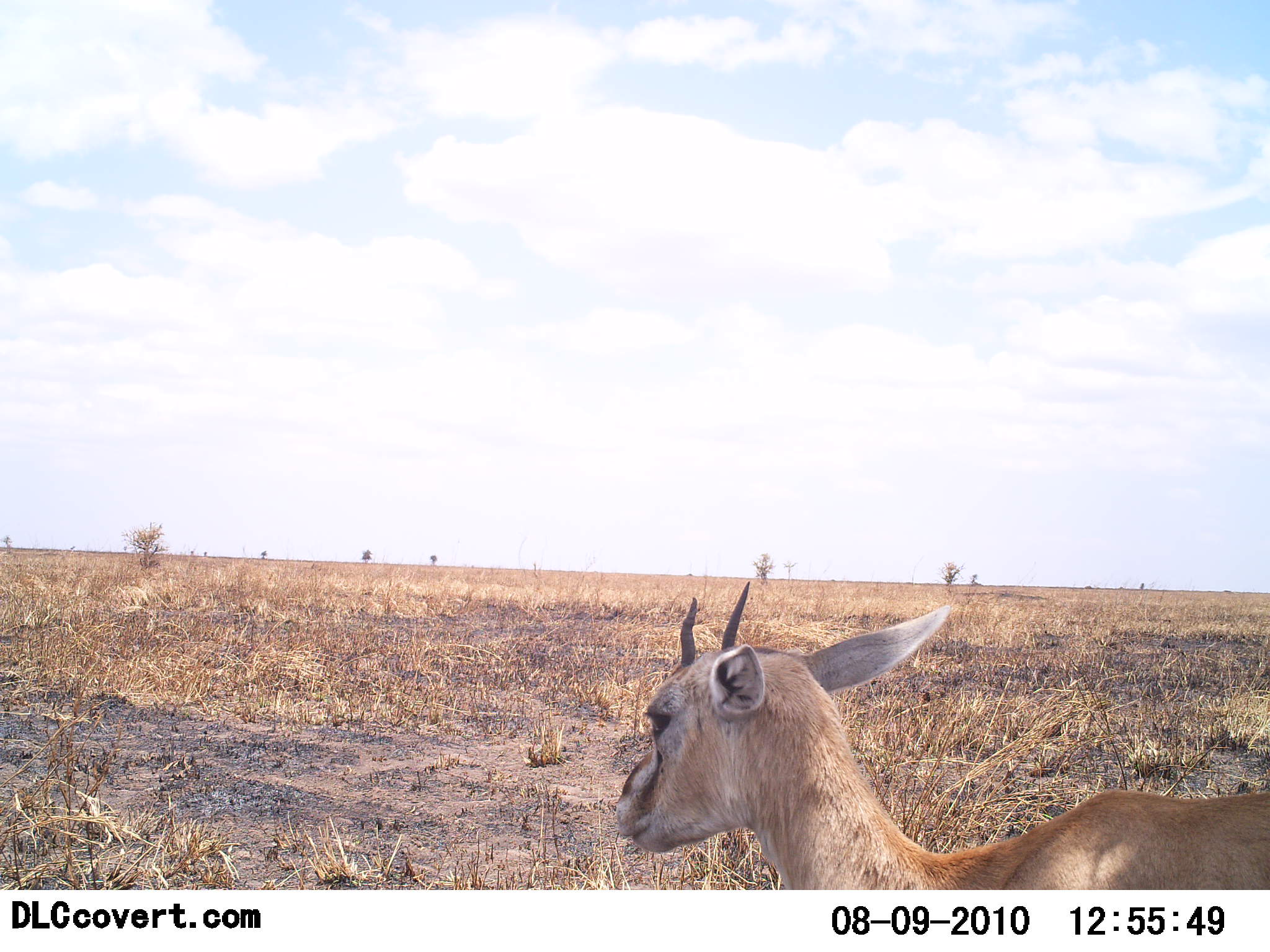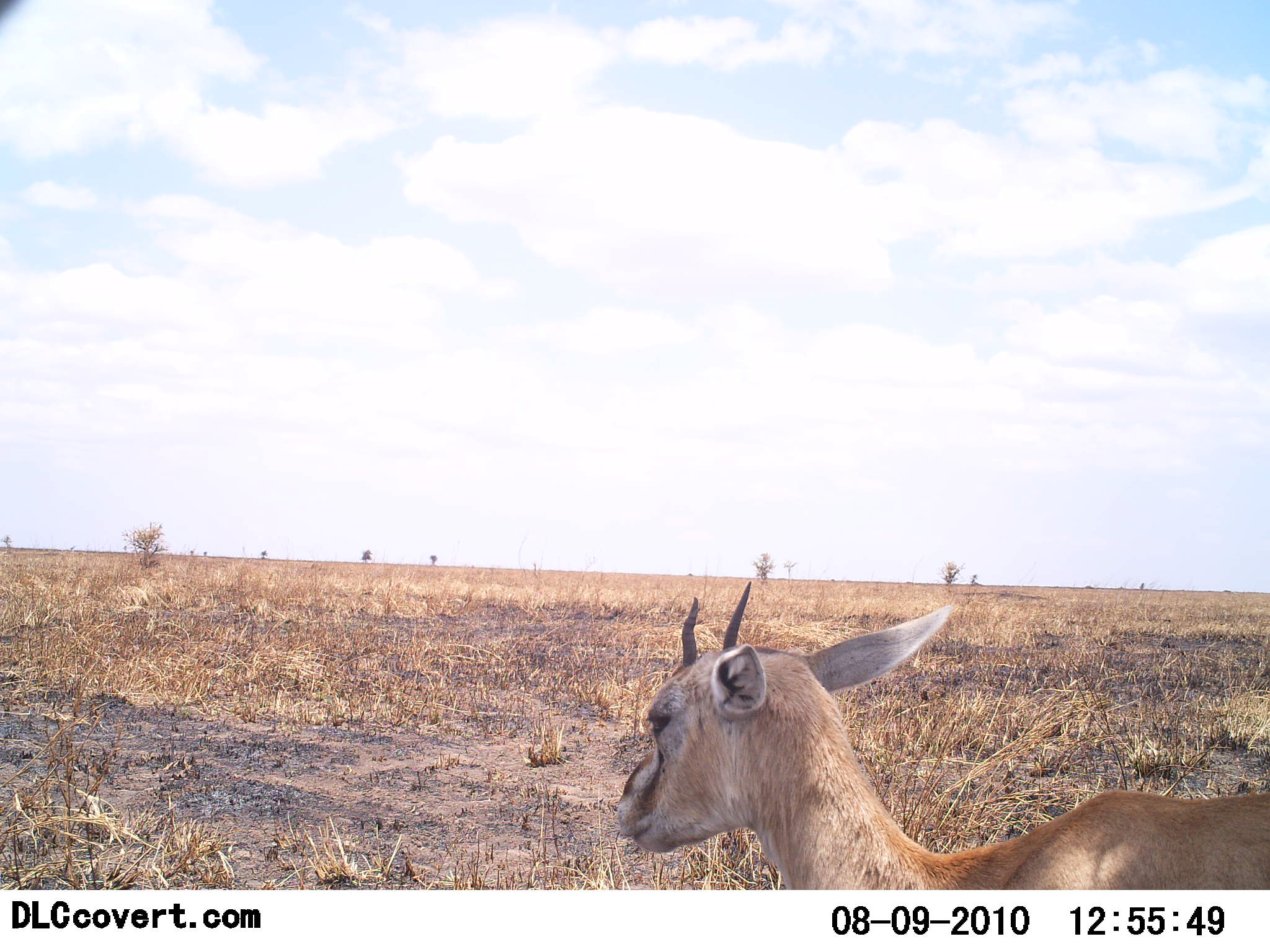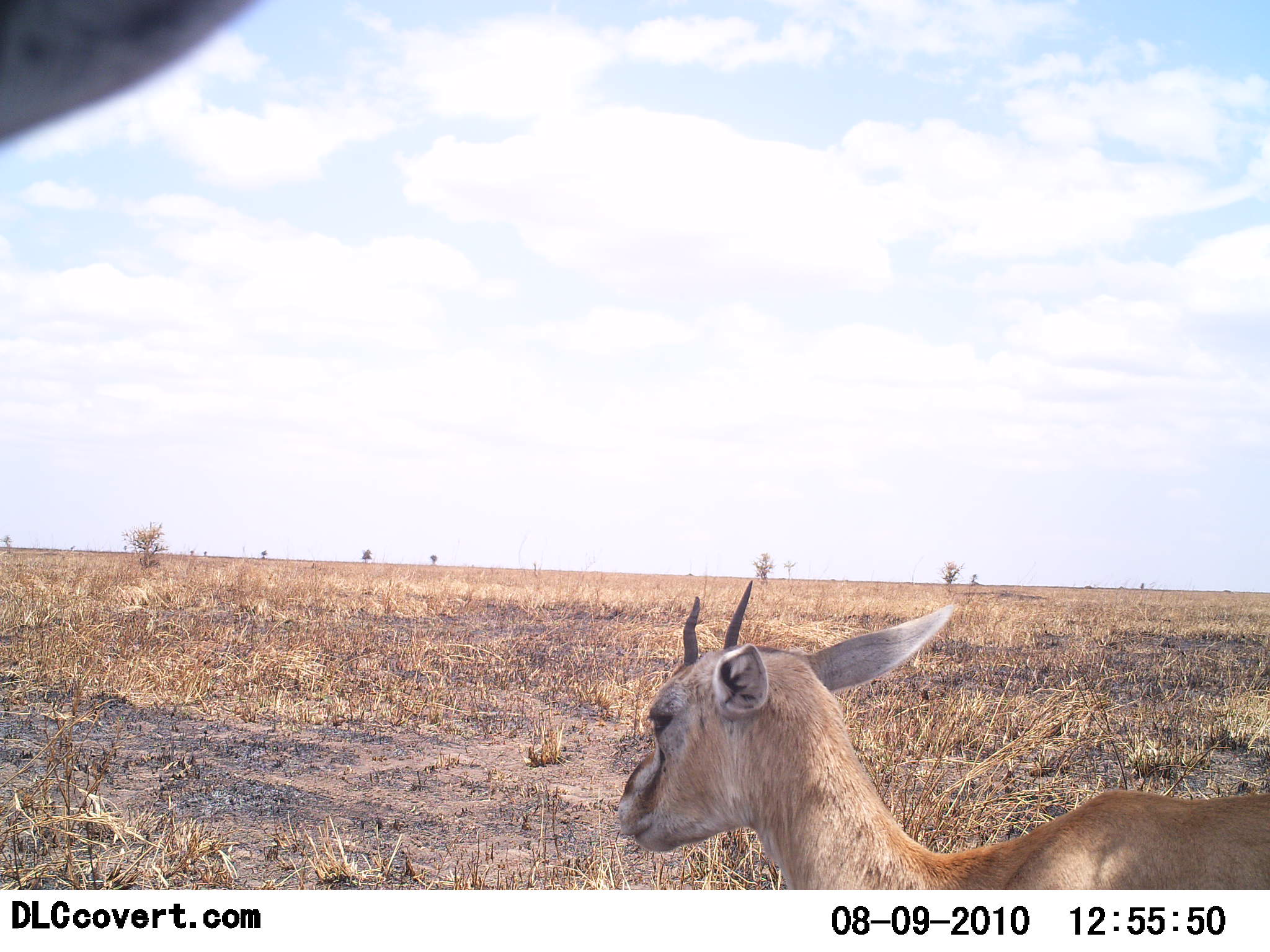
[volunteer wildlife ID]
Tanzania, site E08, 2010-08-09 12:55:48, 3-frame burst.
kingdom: Animalia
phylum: Chordata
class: Mammalia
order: Artiodactyla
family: Bovidae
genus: Eudorcas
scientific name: Eudorcas thomsonii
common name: thomson's gazelle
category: gazellethomsons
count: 1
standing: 71%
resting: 21%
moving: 7%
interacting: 0%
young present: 21%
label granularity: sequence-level